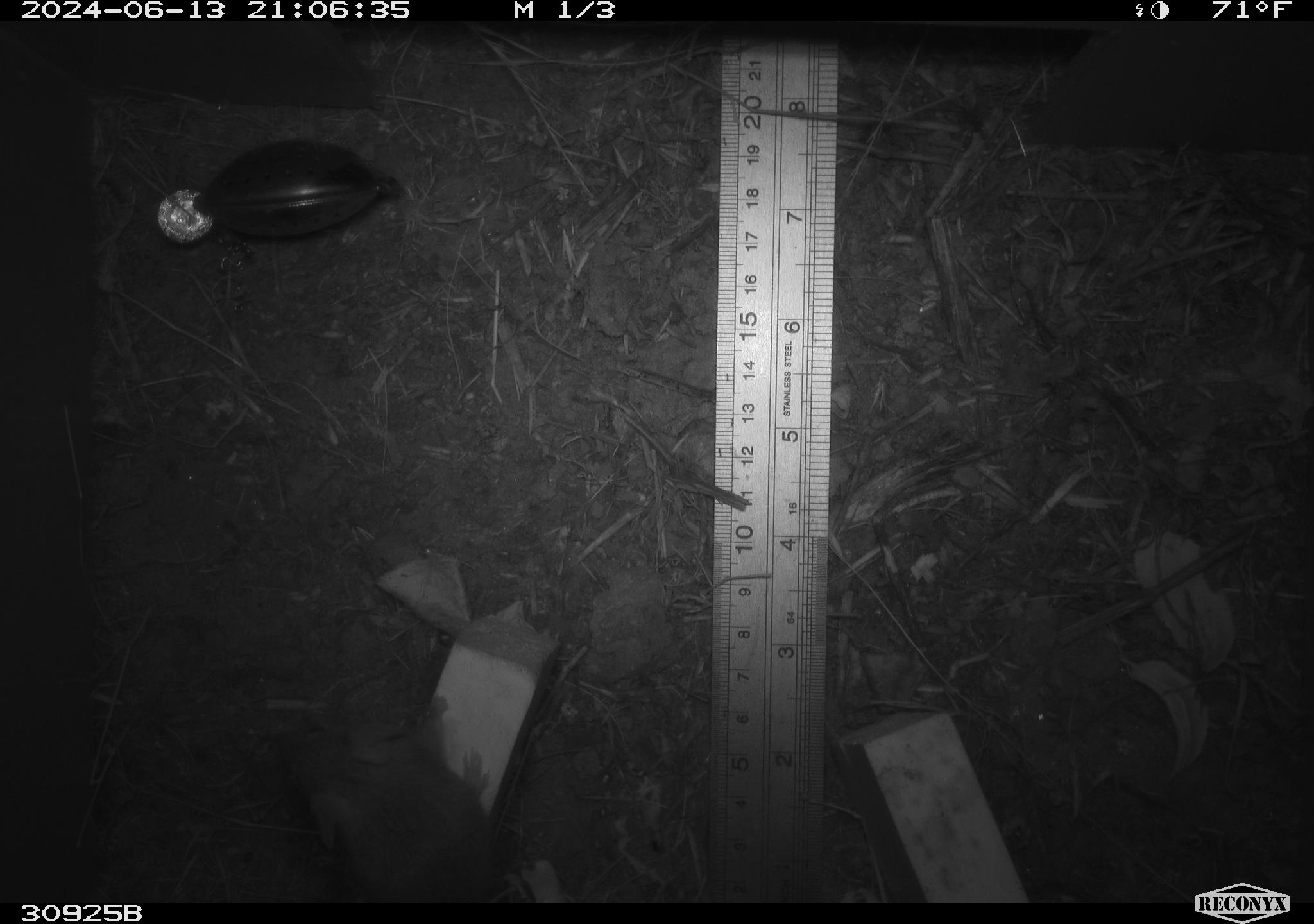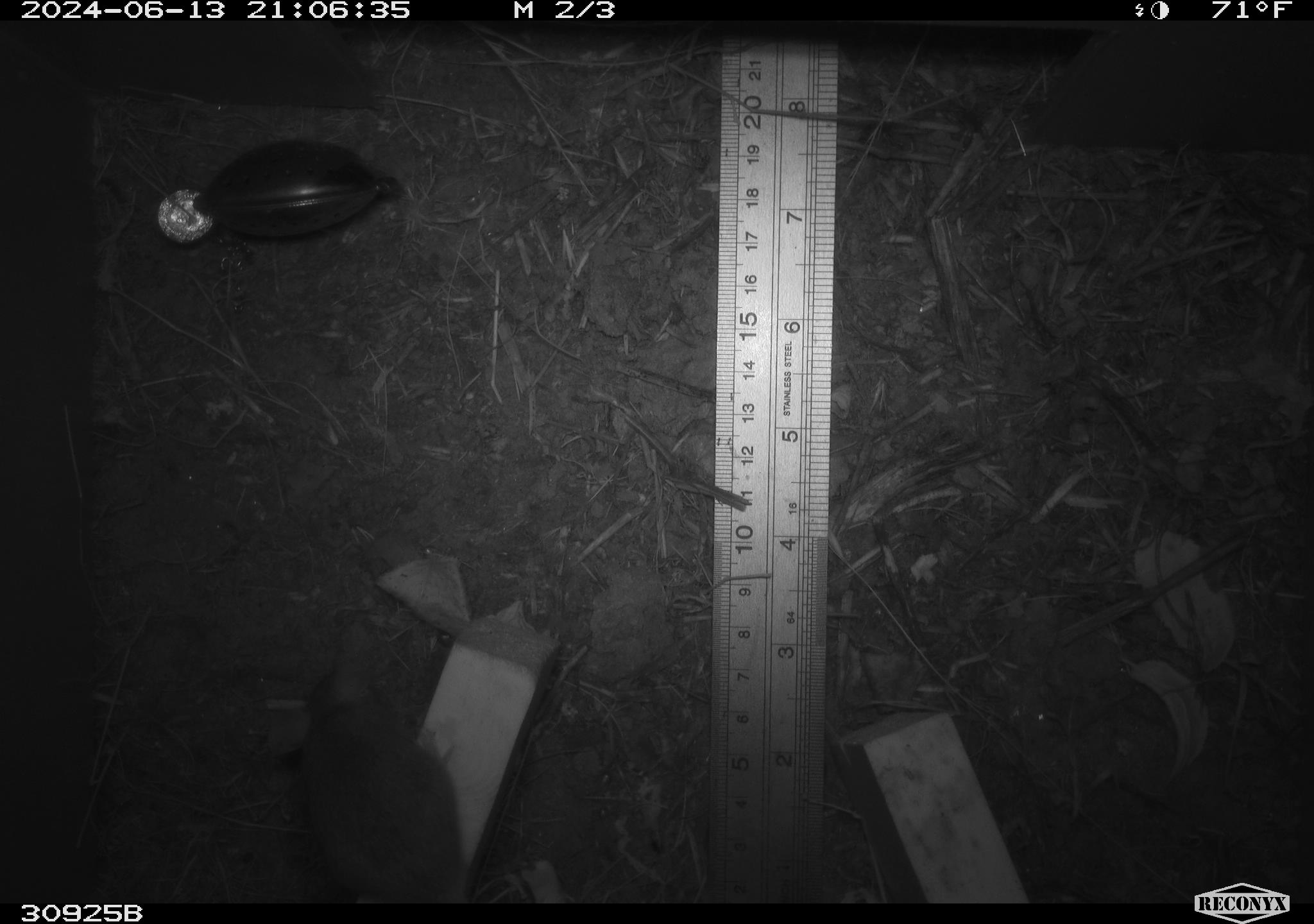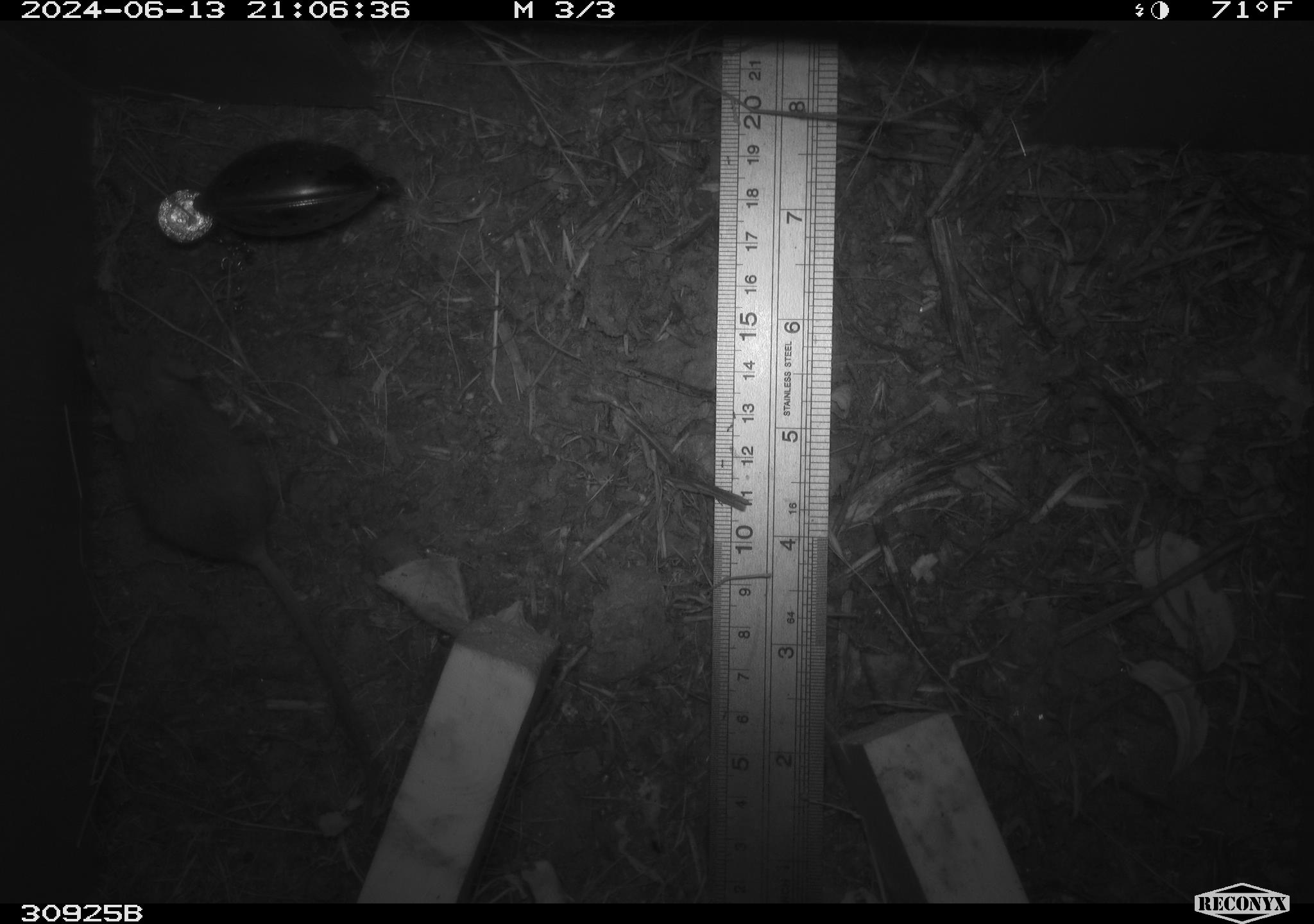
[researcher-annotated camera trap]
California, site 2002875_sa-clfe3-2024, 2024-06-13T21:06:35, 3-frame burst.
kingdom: Animalia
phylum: Chordata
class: Mammalia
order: Rodentia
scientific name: Rodentia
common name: mouse species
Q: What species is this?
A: Mouse species (Rodentia).